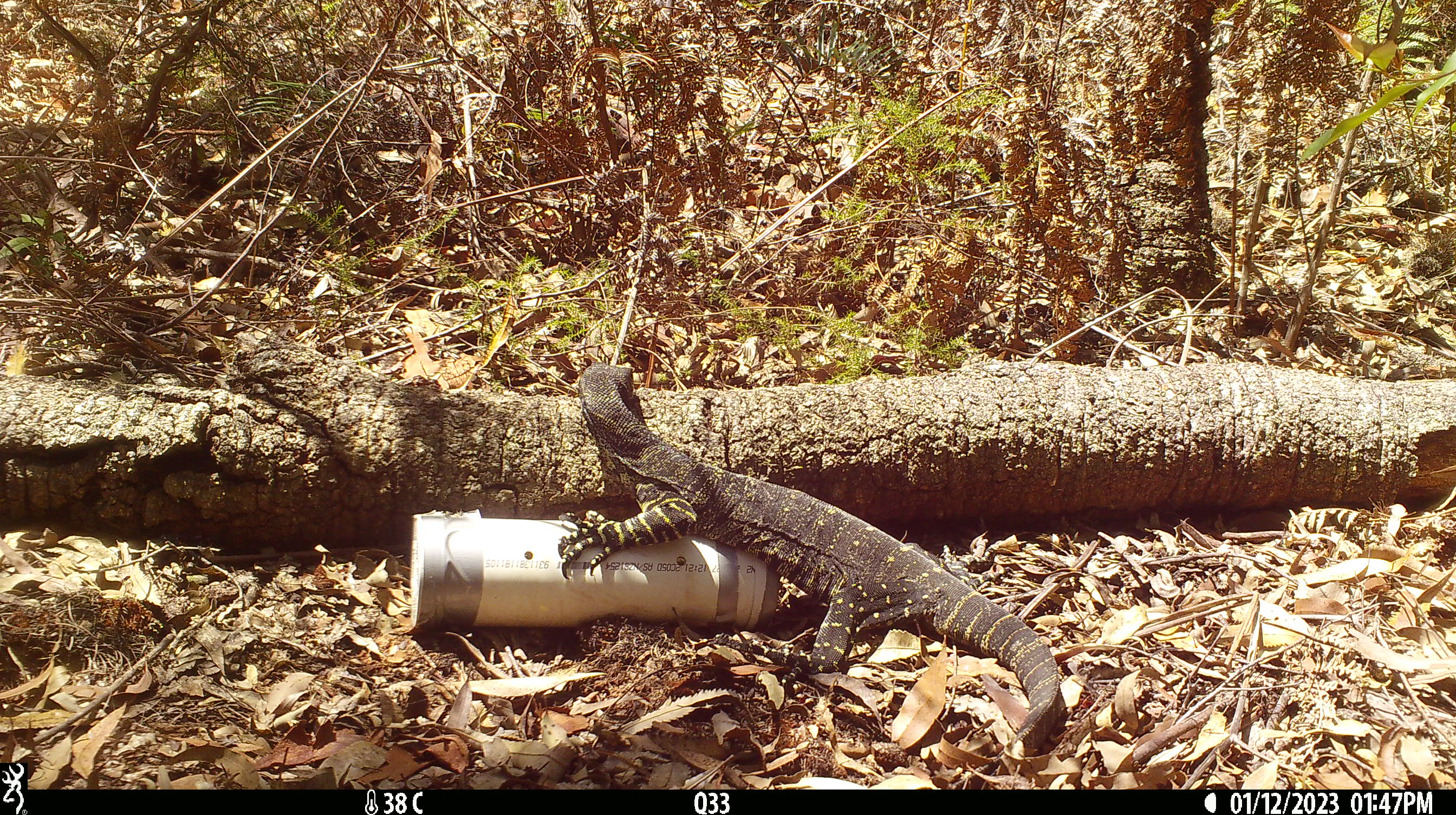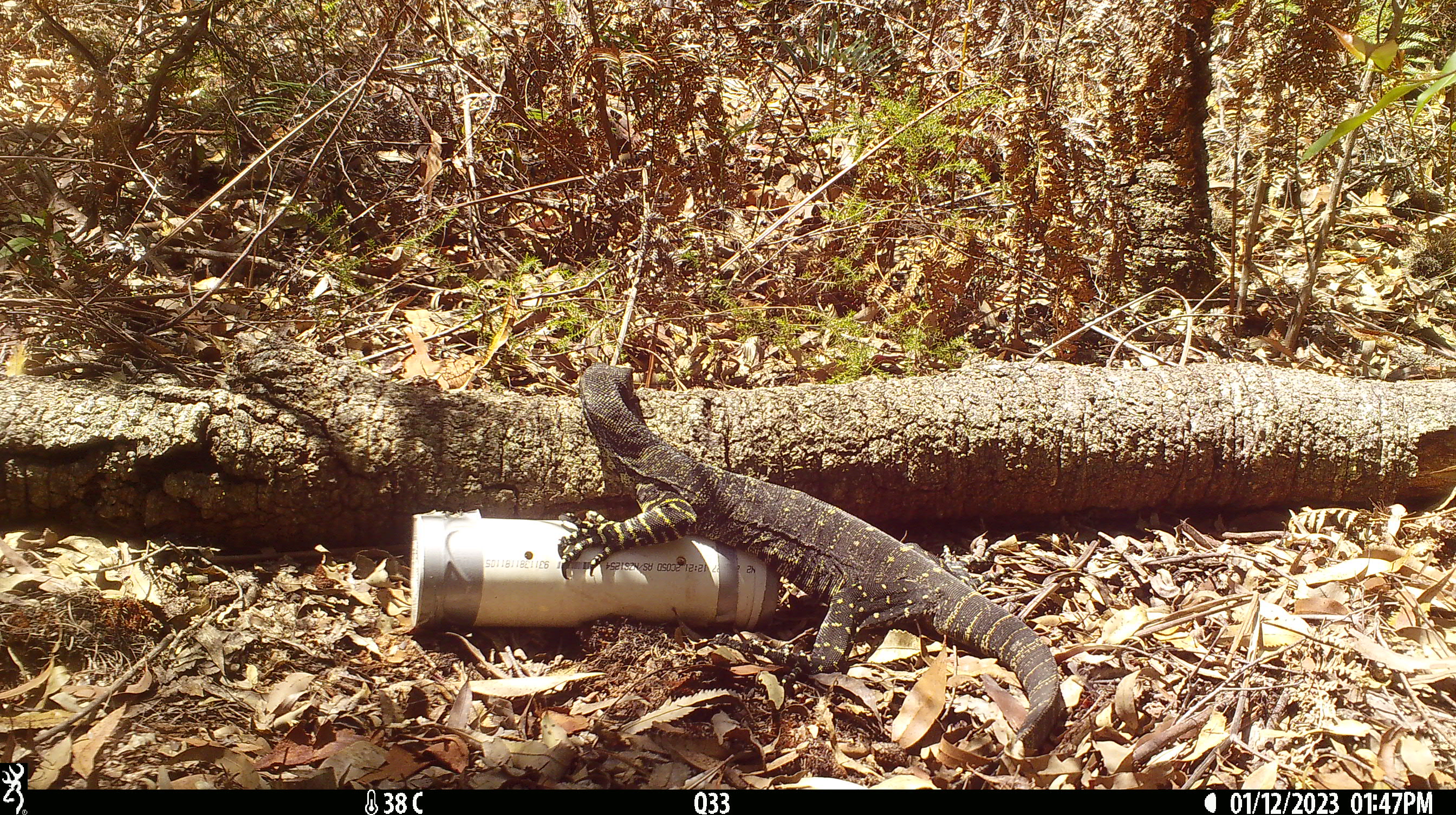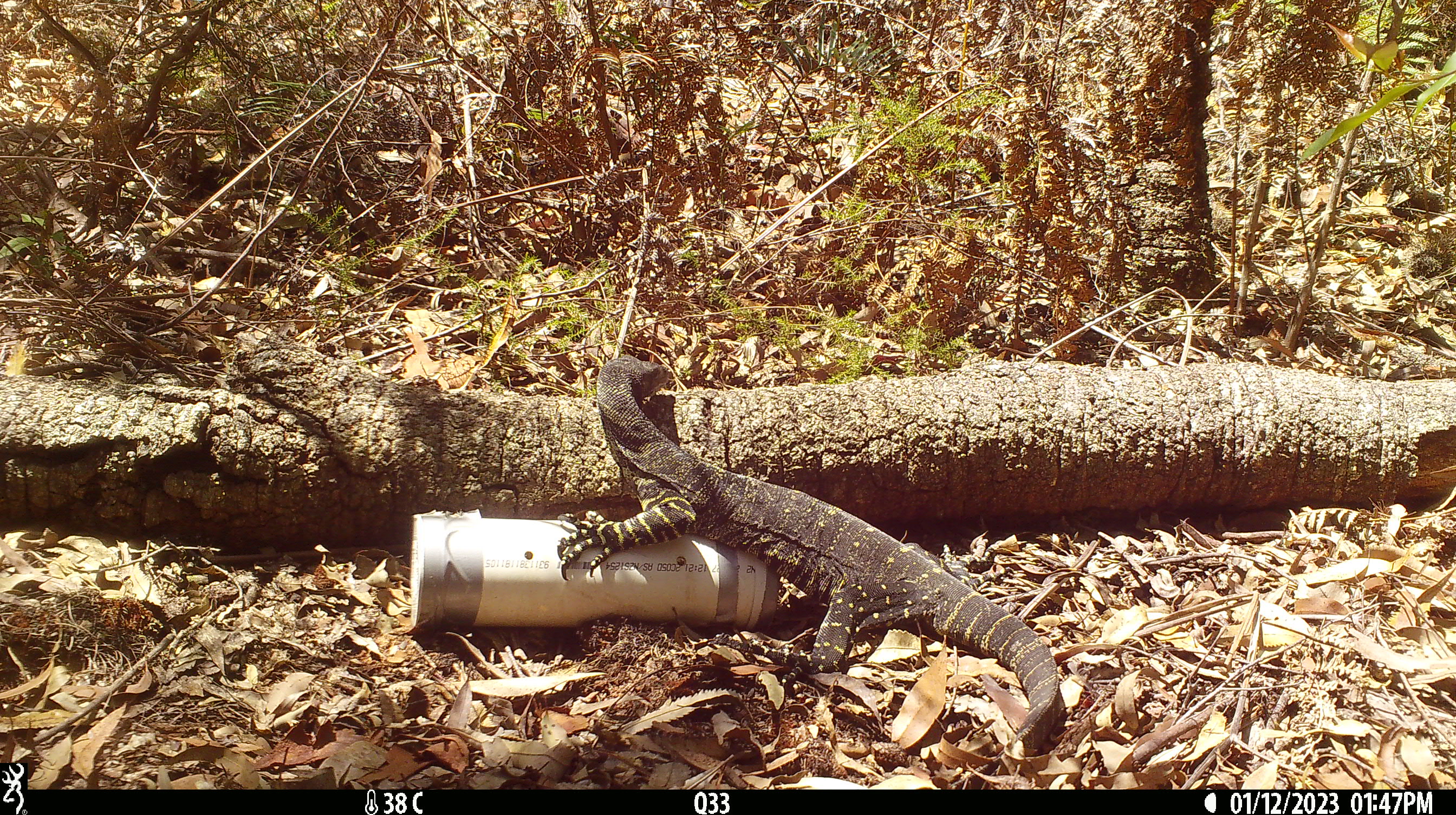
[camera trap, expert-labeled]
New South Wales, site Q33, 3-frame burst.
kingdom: Animalia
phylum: Chordata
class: Reptilia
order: Squamata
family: Varanidae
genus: Varanus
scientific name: Varanus varius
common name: lace monitor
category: goanna